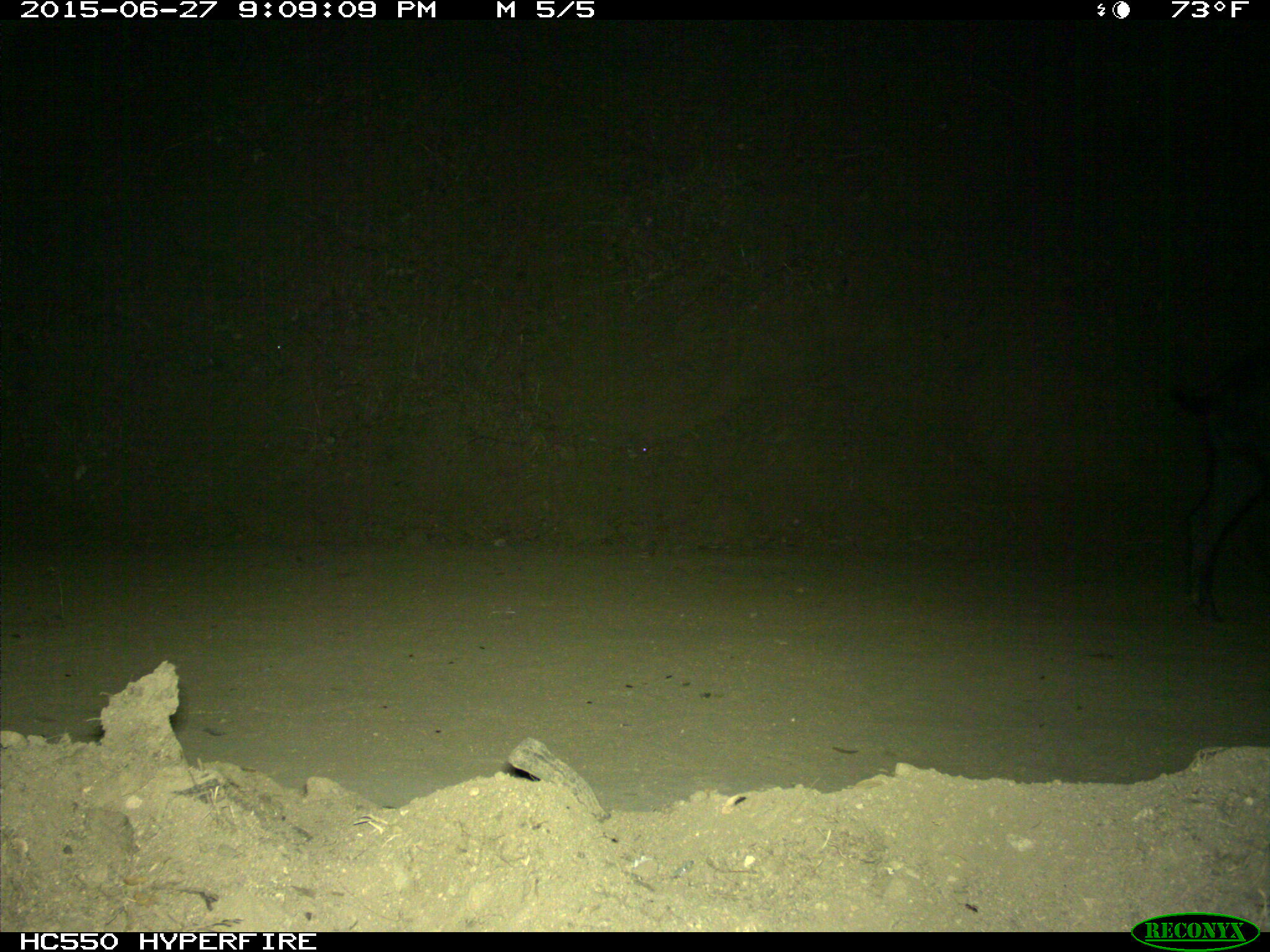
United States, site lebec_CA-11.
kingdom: Animalia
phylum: Chordata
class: Mammalia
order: Artiodactyla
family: Suidae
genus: Sus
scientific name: Sus scrofa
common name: wild boar